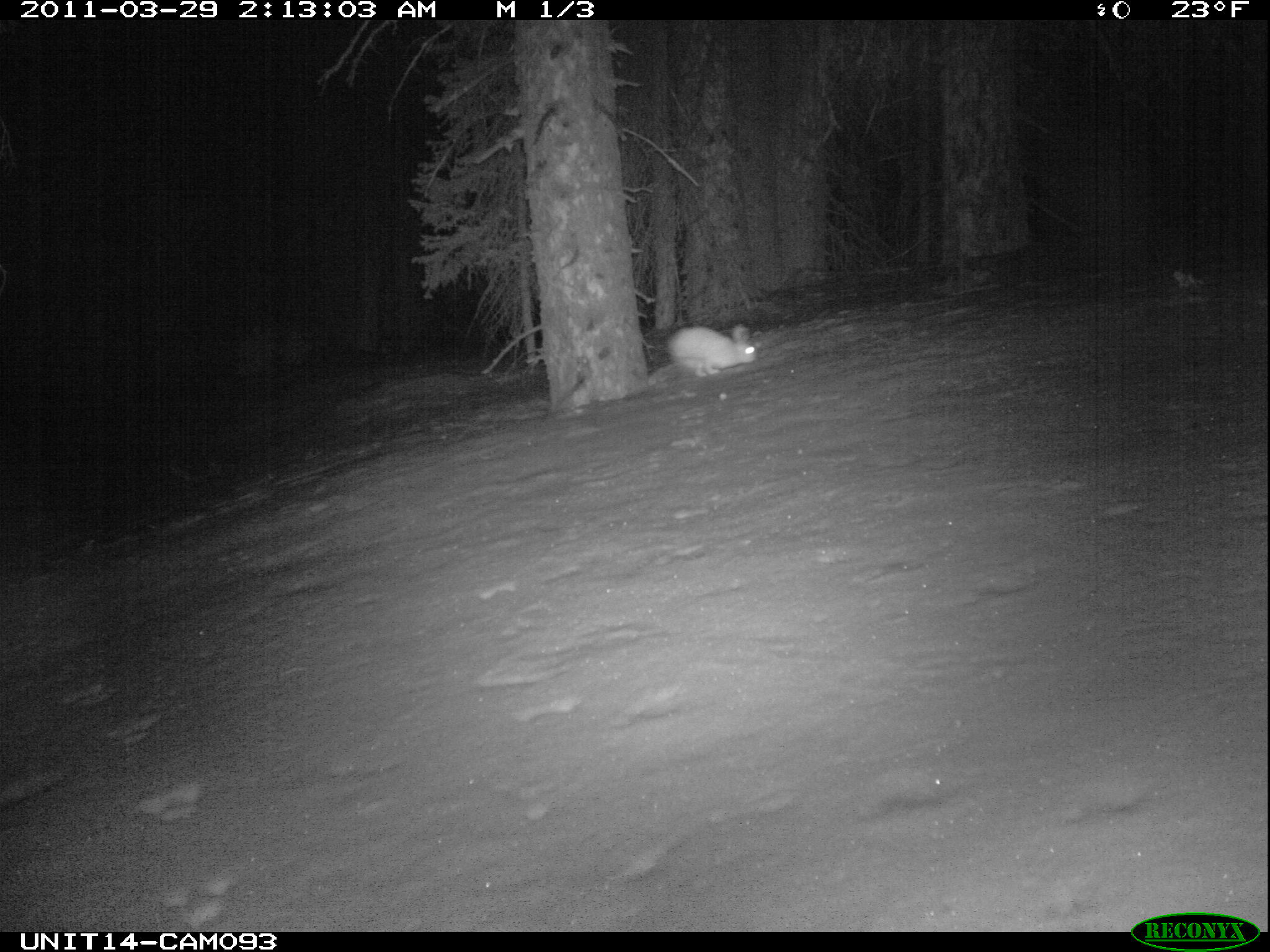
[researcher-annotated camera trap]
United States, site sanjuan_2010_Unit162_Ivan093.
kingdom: Animalia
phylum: Chordata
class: Mammalia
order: Lagomorpha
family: Leporidae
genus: Lepus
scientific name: Lepus americanus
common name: snowshoe hare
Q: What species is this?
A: Lepus americanus (snowshoe hare).